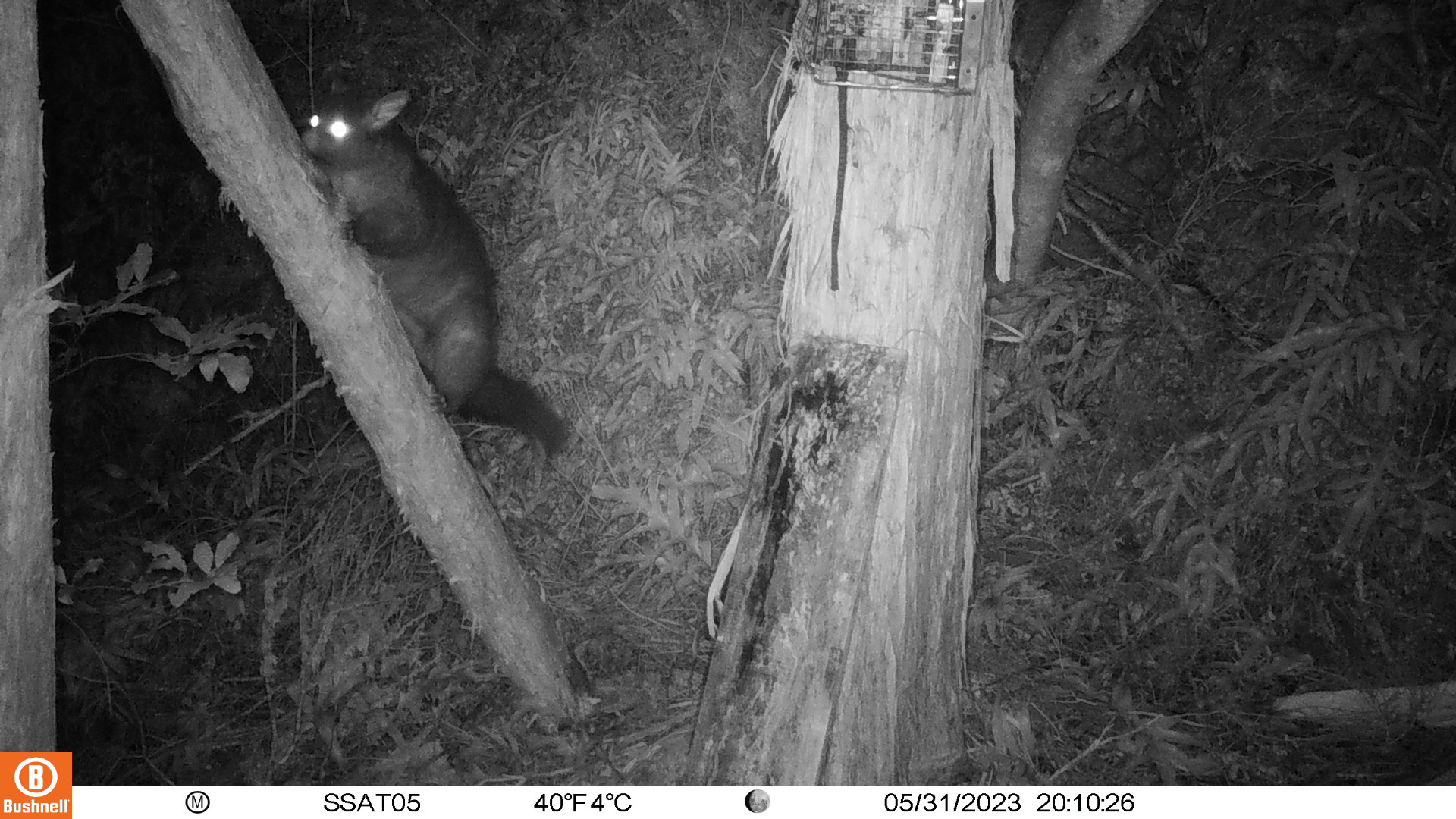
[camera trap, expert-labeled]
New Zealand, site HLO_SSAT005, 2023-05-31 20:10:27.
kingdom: Animalia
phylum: Chordata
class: Mammalia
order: Diprotodontia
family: Phalangeridae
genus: Trichosurus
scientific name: Trichosurus vulpecula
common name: common brushtail possum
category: possum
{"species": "possum (common brushtail possum) (Trichosurus vulpecula)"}